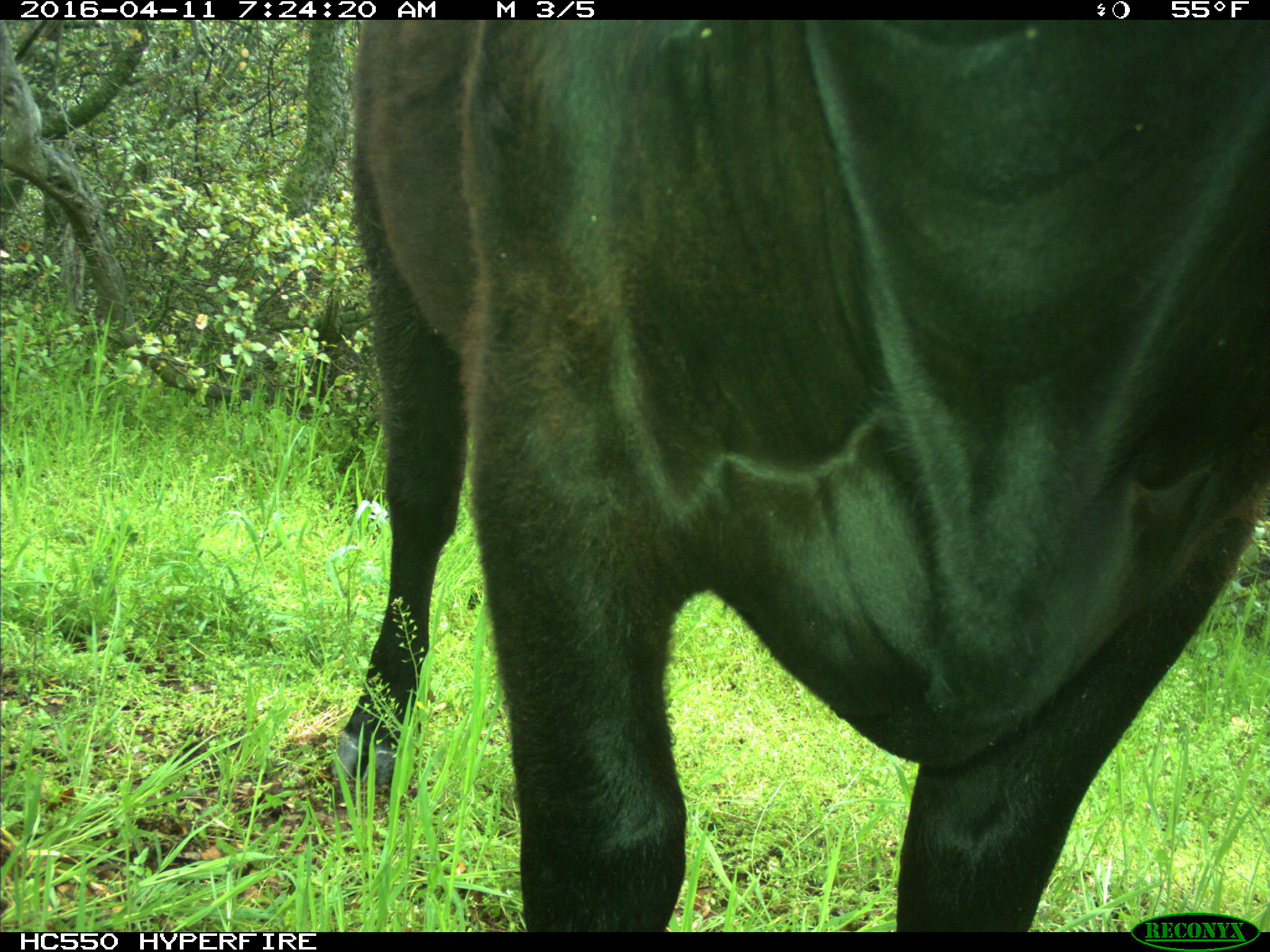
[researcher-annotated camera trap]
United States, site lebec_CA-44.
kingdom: Animalia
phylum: Chordata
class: Mammalia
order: Artiodactyla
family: Bovidae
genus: Bos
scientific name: Bos taurus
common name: domestic cow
Bos taurus (domestic cow).